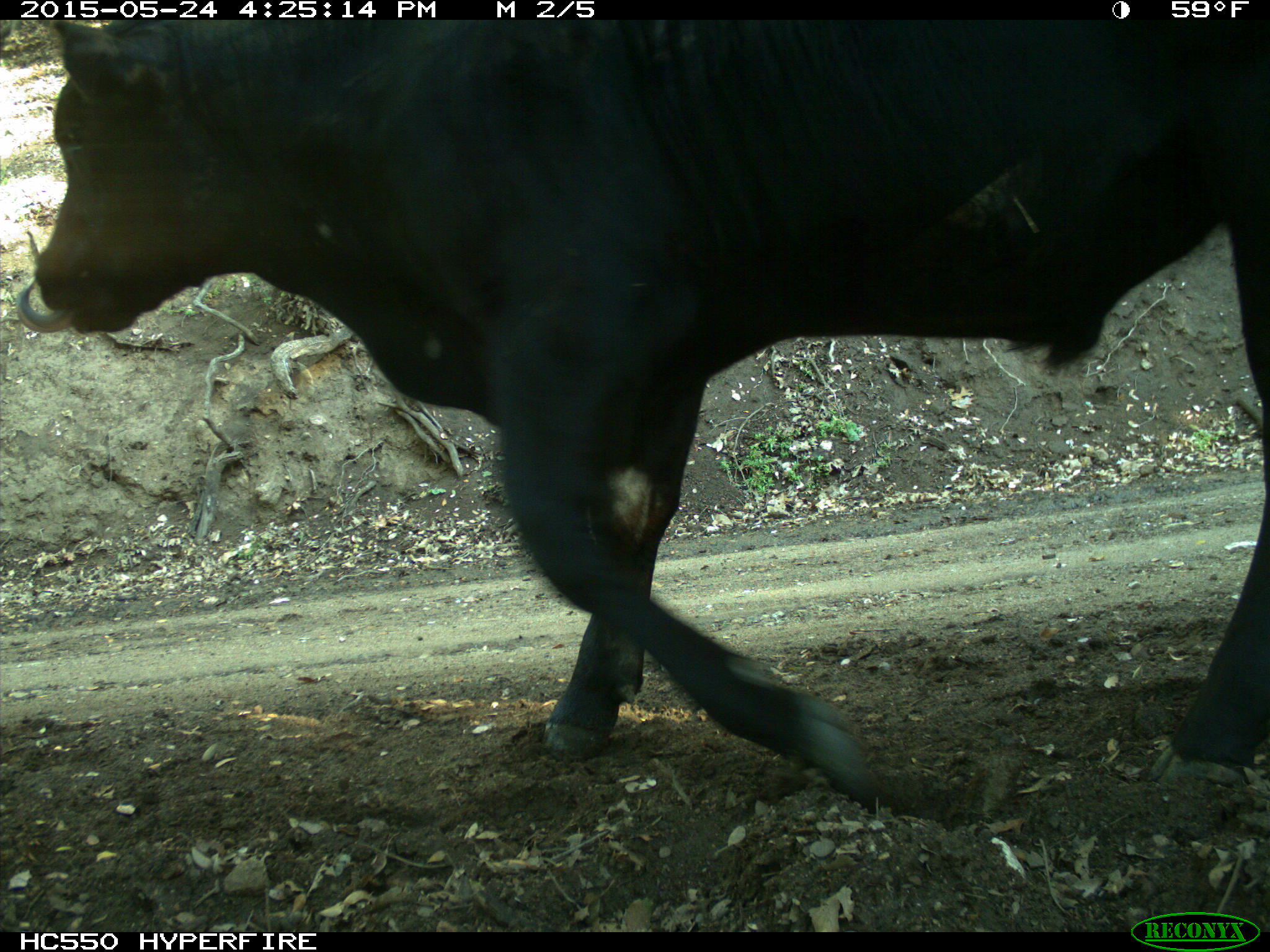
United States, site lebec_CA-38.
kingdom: Animalia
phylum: Chordata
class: Mammalia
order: Artiodactyla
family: Bovidae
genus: Bos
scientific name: Bos taurus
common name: domestic cow